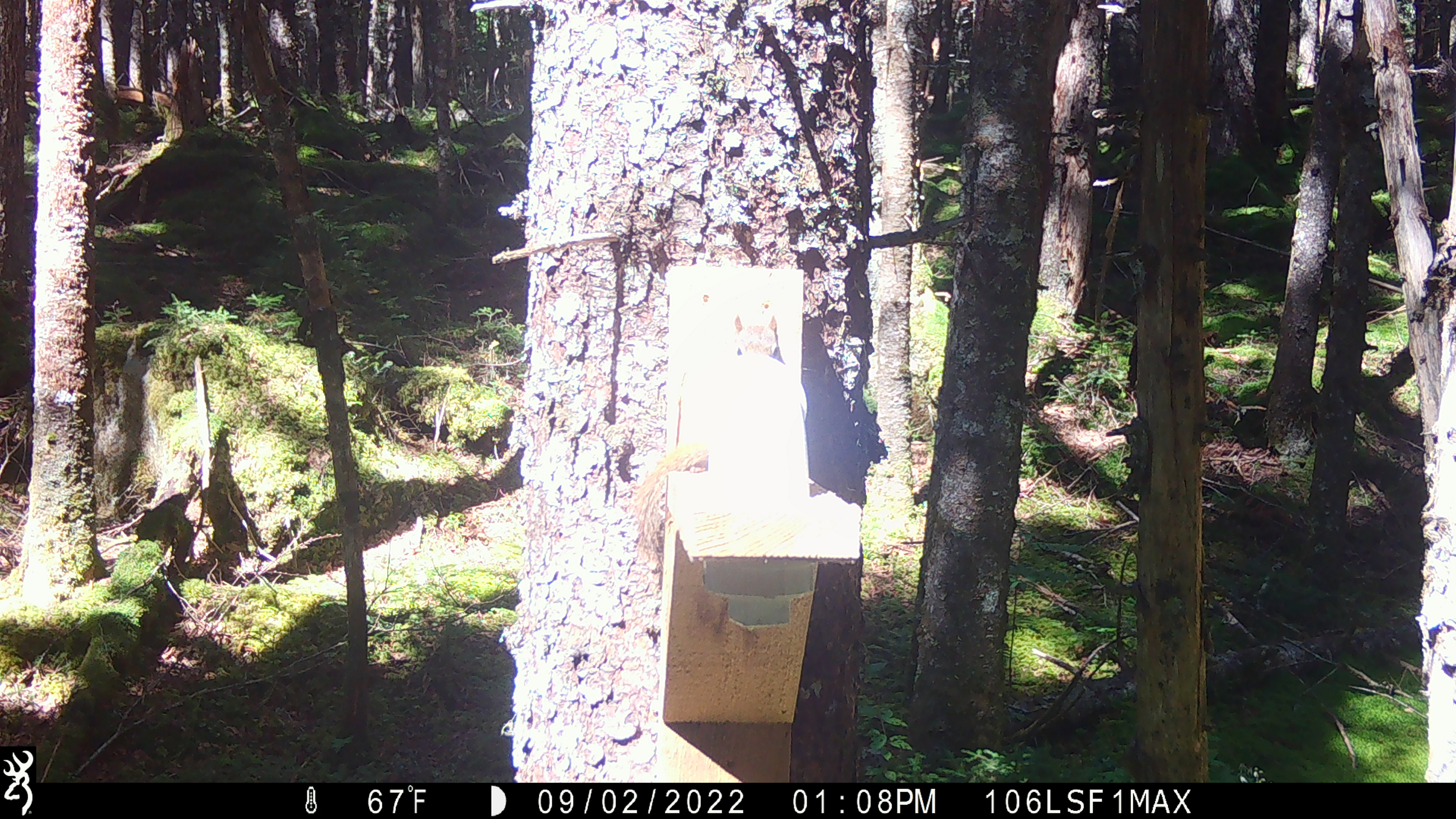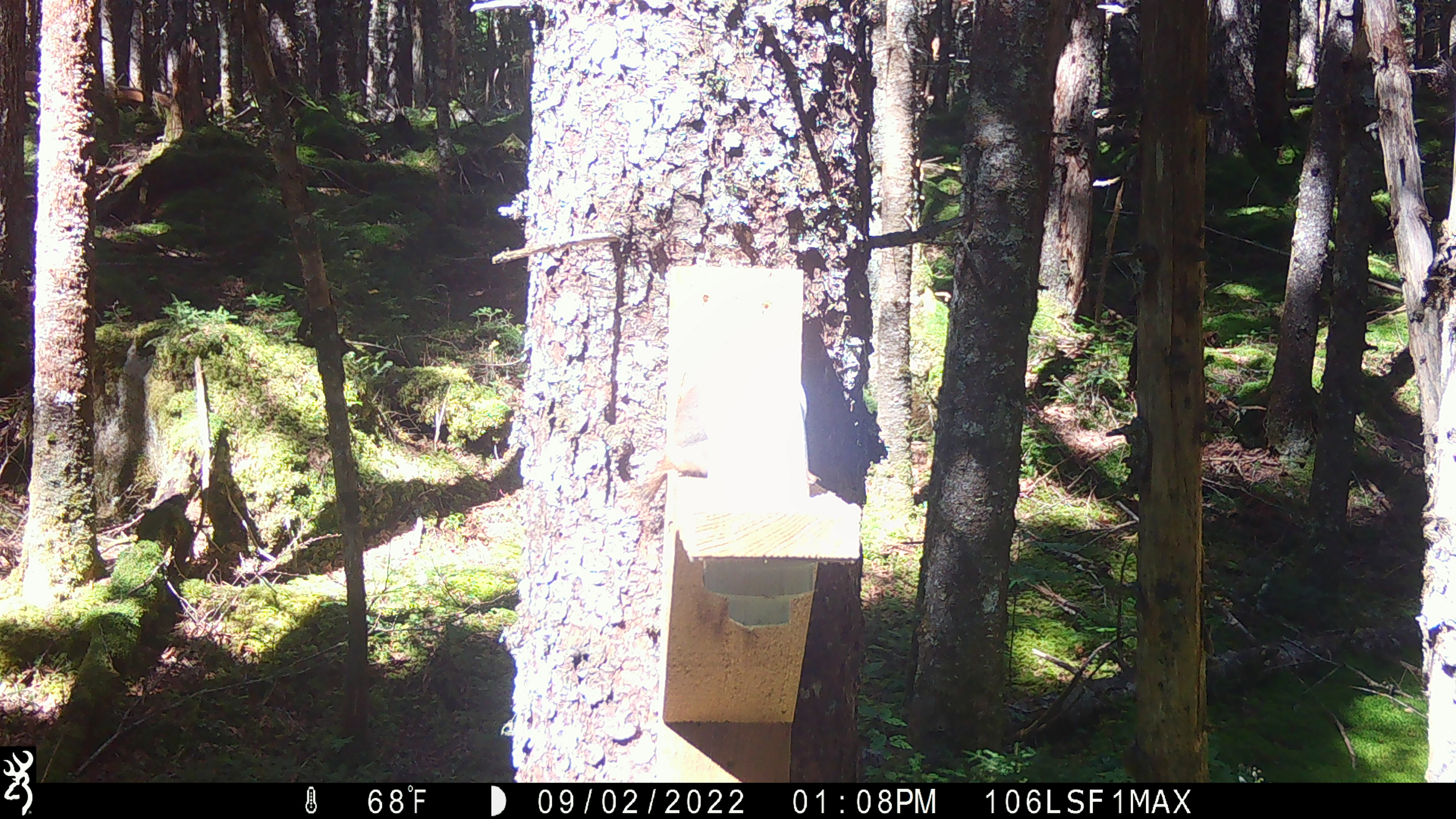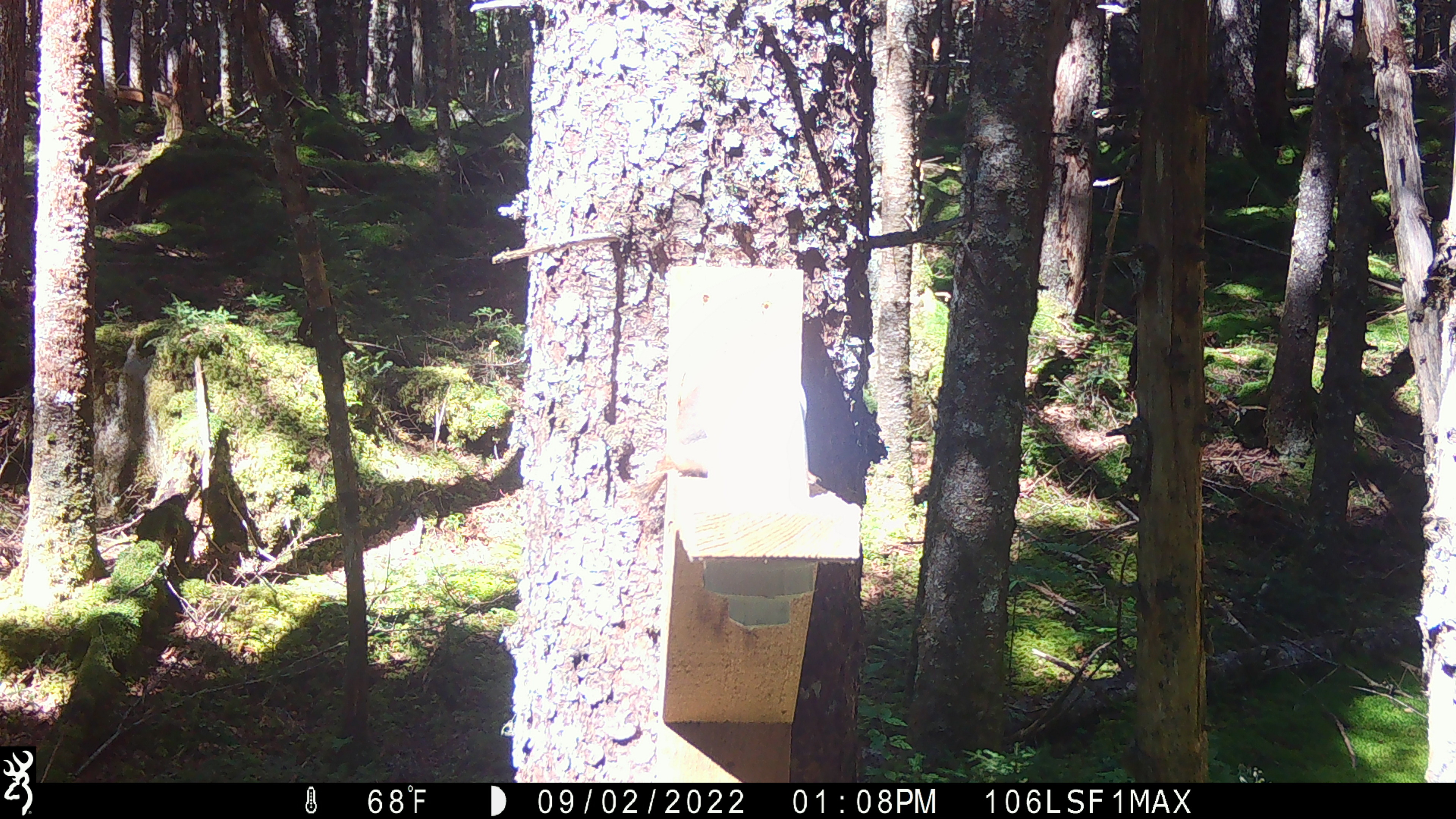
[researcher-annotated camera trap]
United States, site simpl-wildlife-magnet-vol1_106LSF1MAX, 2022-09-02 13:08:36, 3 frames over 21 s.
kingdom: Animalia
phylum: Chordata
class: Mammalia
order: Rodentia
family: Sciuridae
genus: Tamiasciurus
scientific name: Tamiasciurus hudsonicus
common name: red squirrel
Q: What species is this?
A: Red squirrel (Tamiasciurus hudsonicus).